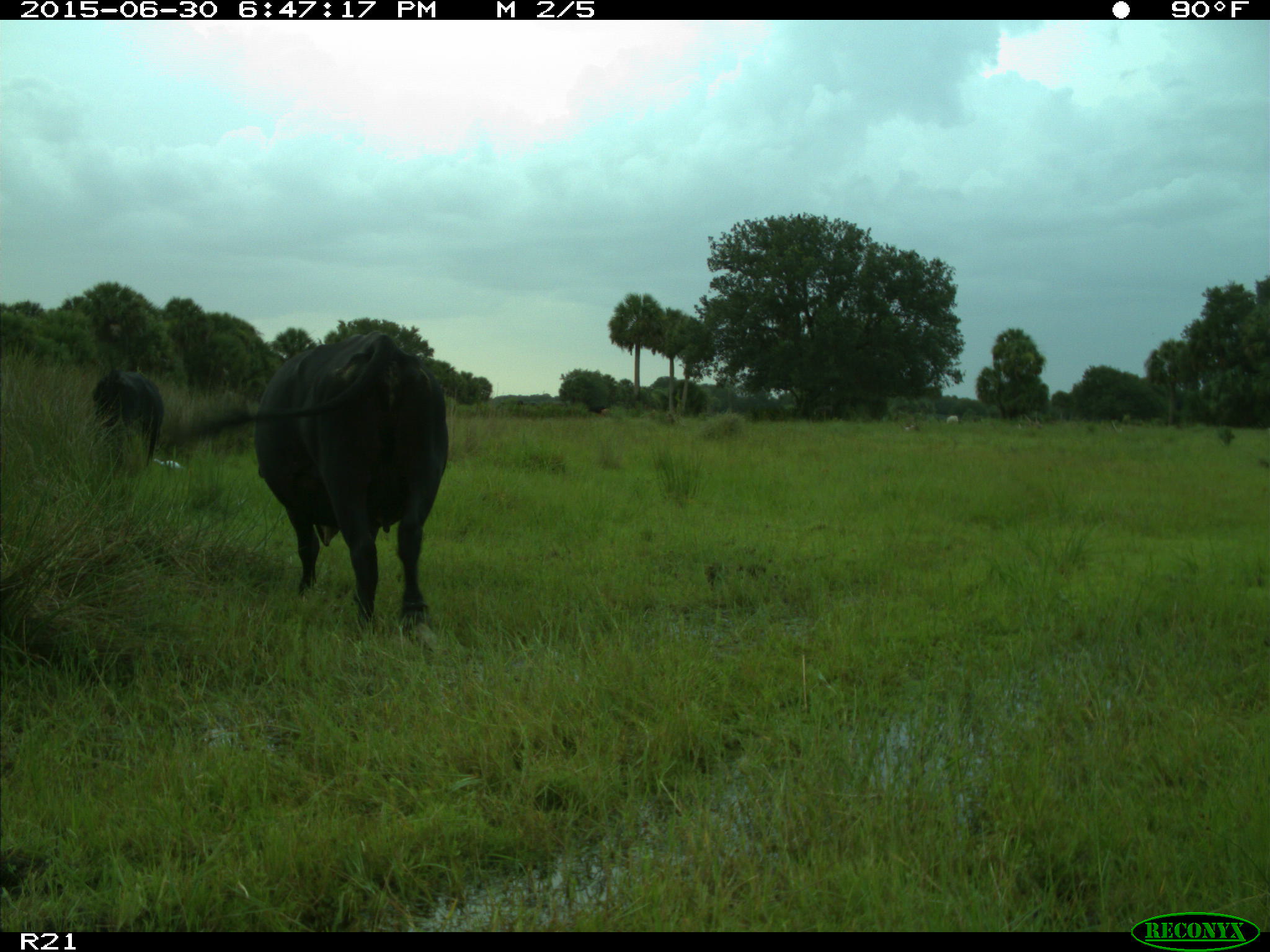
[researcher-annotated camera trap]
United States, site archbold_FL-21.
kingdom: Animalia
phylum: Chordata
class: Mammalia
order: Artiodactyla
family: Bovidae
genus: Bos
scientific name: Bos taurus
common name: domestic cow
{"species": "Bos taurus (domestic cow)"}